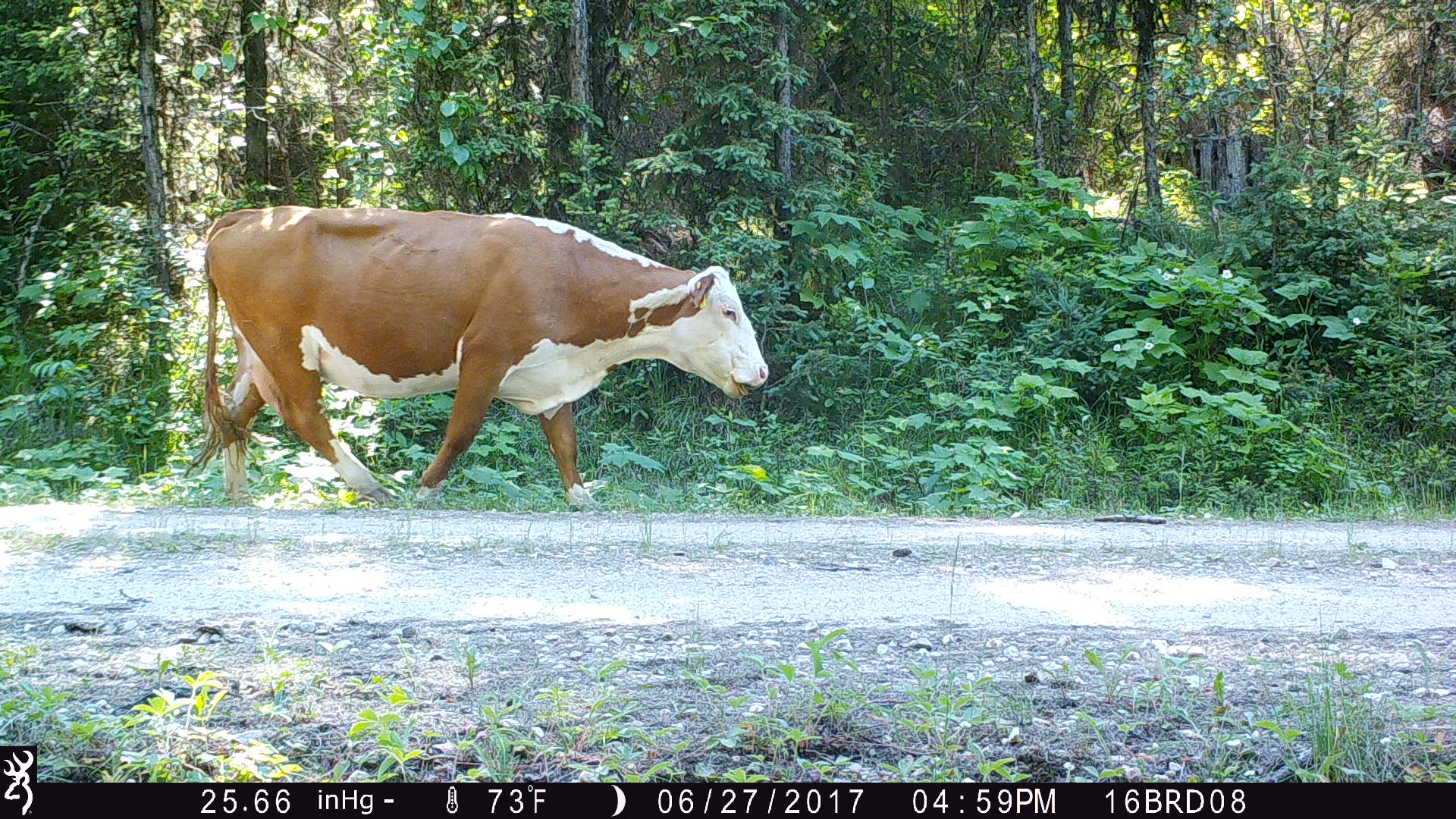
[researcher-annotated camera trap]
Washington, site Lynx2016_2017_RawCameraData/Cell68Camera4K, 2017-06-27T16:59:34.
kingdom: Animalia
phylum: Chordata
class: Mammalia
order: Artiodactyla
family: Bovidae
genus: Bos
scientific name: Bos taurus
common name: domestic cattle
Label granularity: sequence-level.